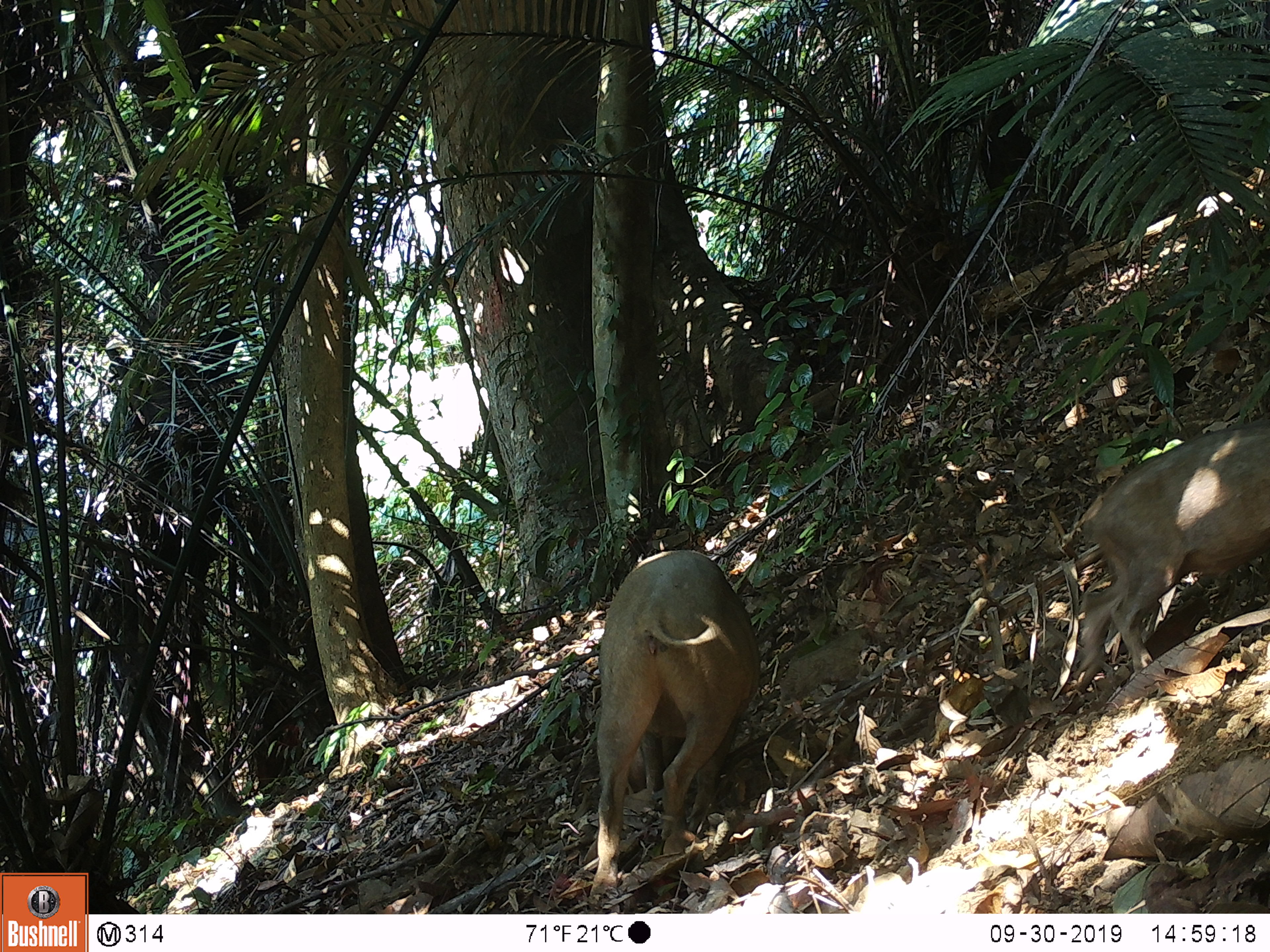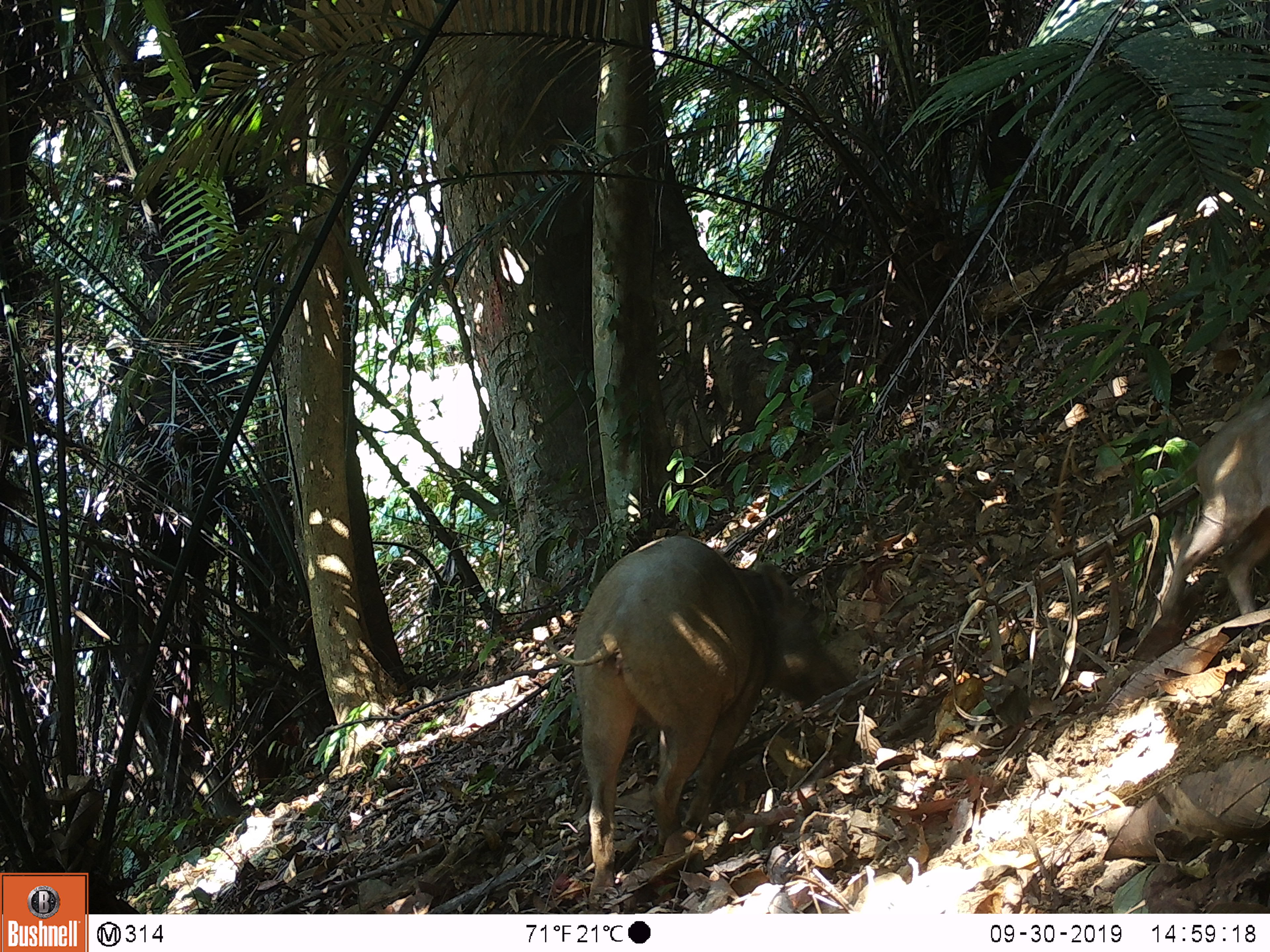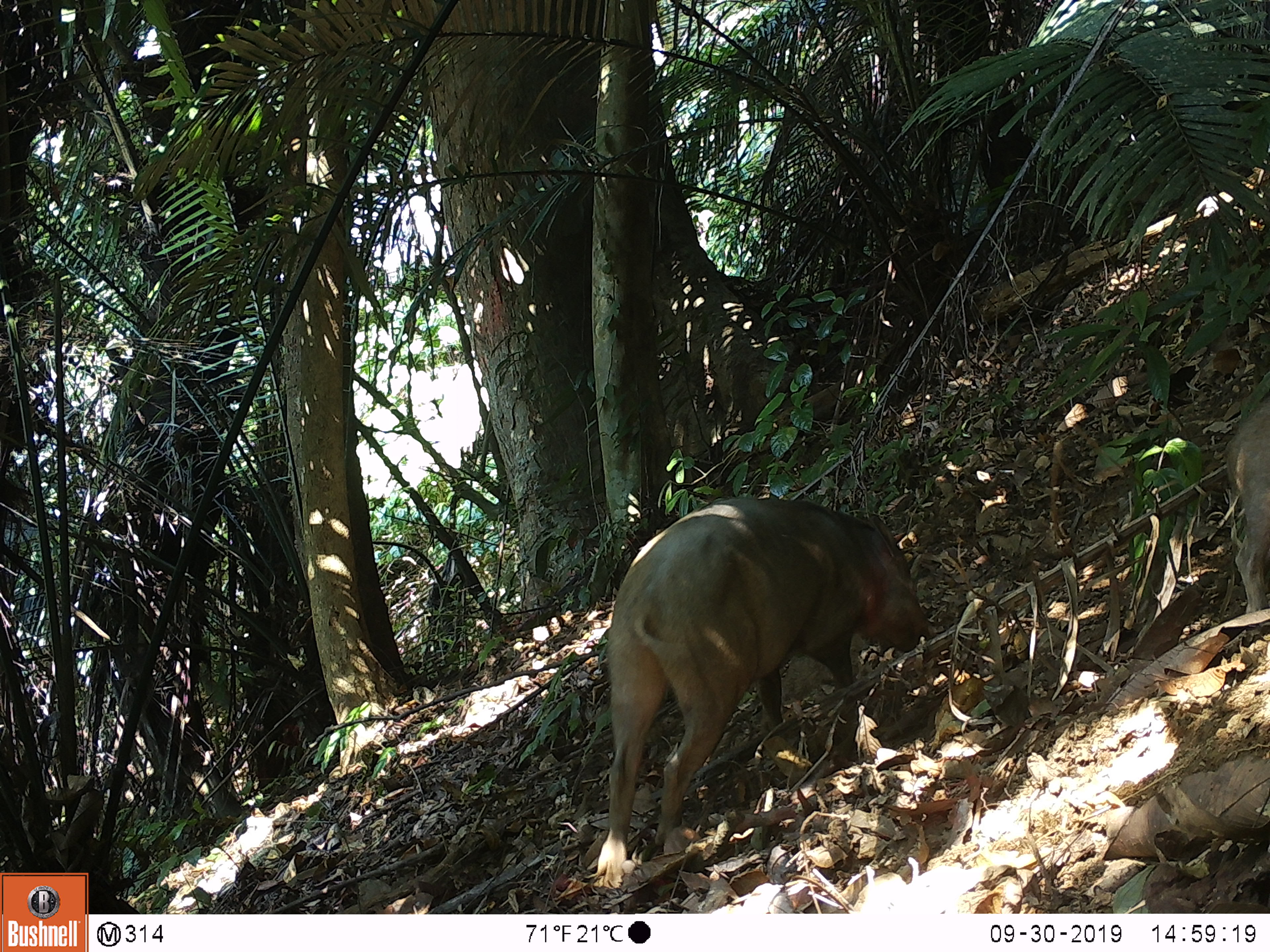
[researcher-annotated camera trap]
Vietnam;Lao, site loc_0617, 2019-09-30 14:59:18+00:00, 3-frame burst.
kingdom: Animalia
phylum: Chordata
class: Mammalia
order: Artiodactyla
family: Suidae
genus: Sus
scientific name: Sus scrofa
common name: eurasian wild pig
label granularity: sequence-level